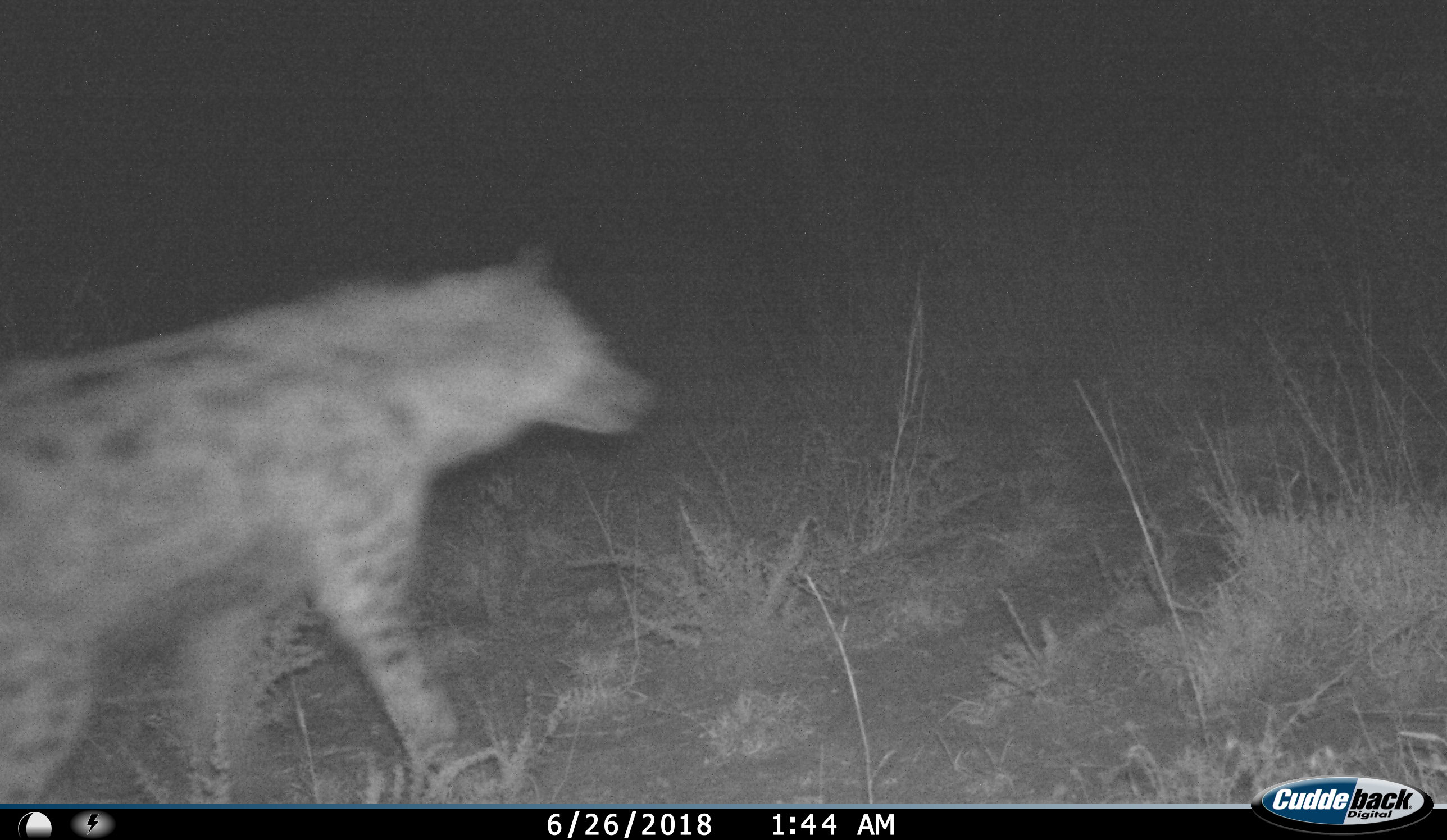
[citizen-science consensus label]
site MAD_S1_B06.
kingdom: Animalia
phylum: Chordata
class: Mammalia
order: Carnivora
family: Hyaenidae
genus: Crocuta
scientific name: Crocuta crocuta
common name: spotted hyena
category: hyenaspotted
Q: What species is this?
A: Hyenaspotted (spotted hyena) (Crocuta crocuta).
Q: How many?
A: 1.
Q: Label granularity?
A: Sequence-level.